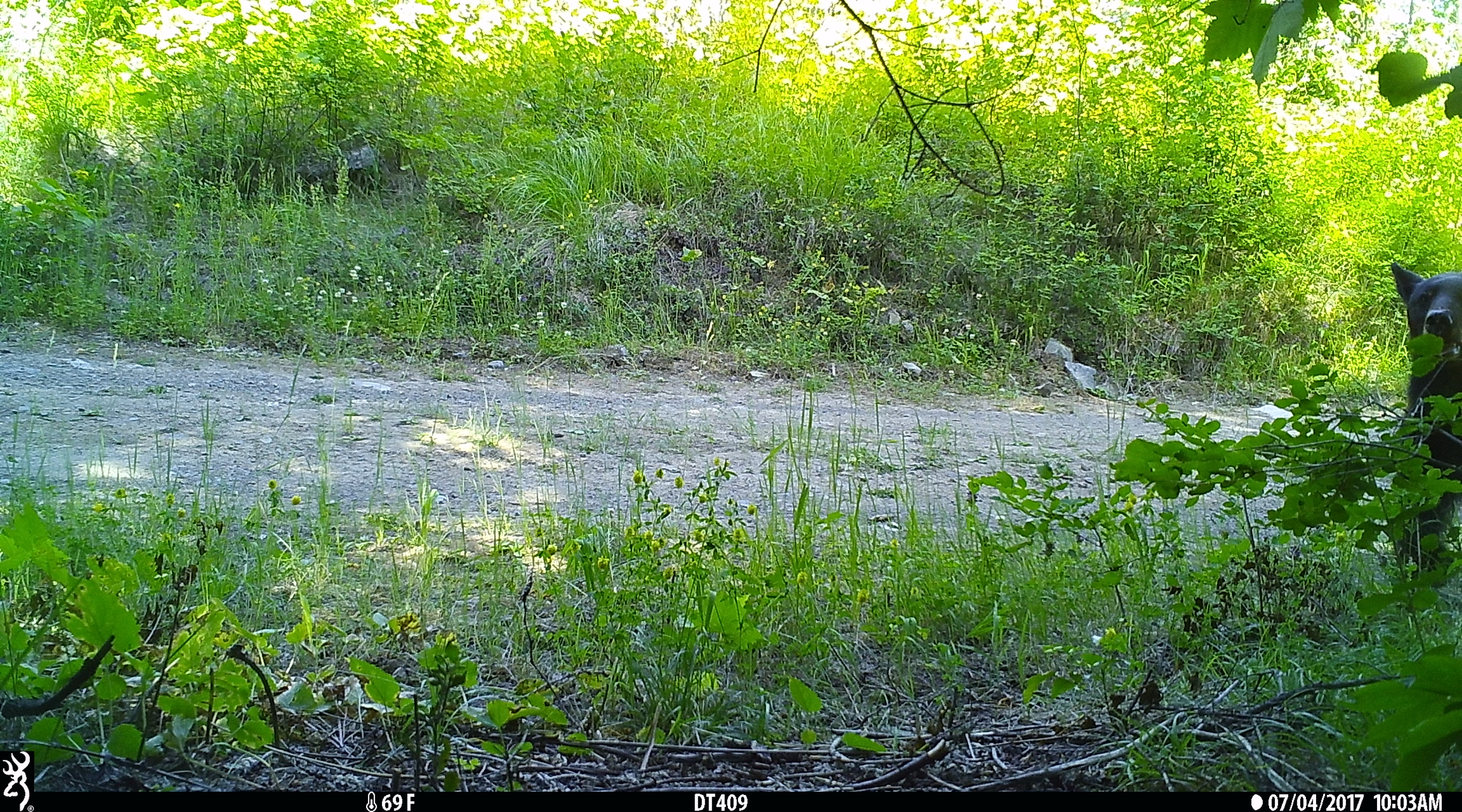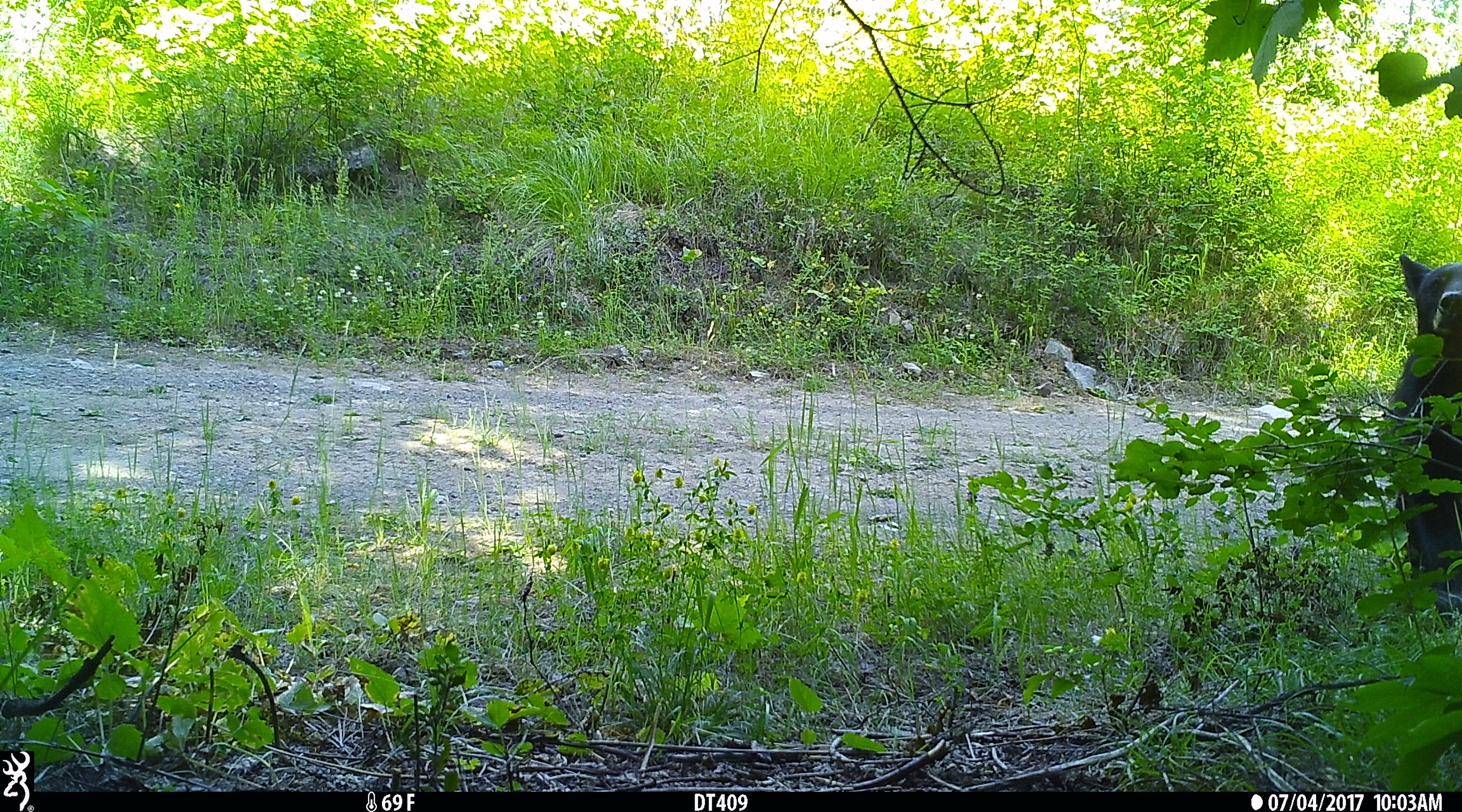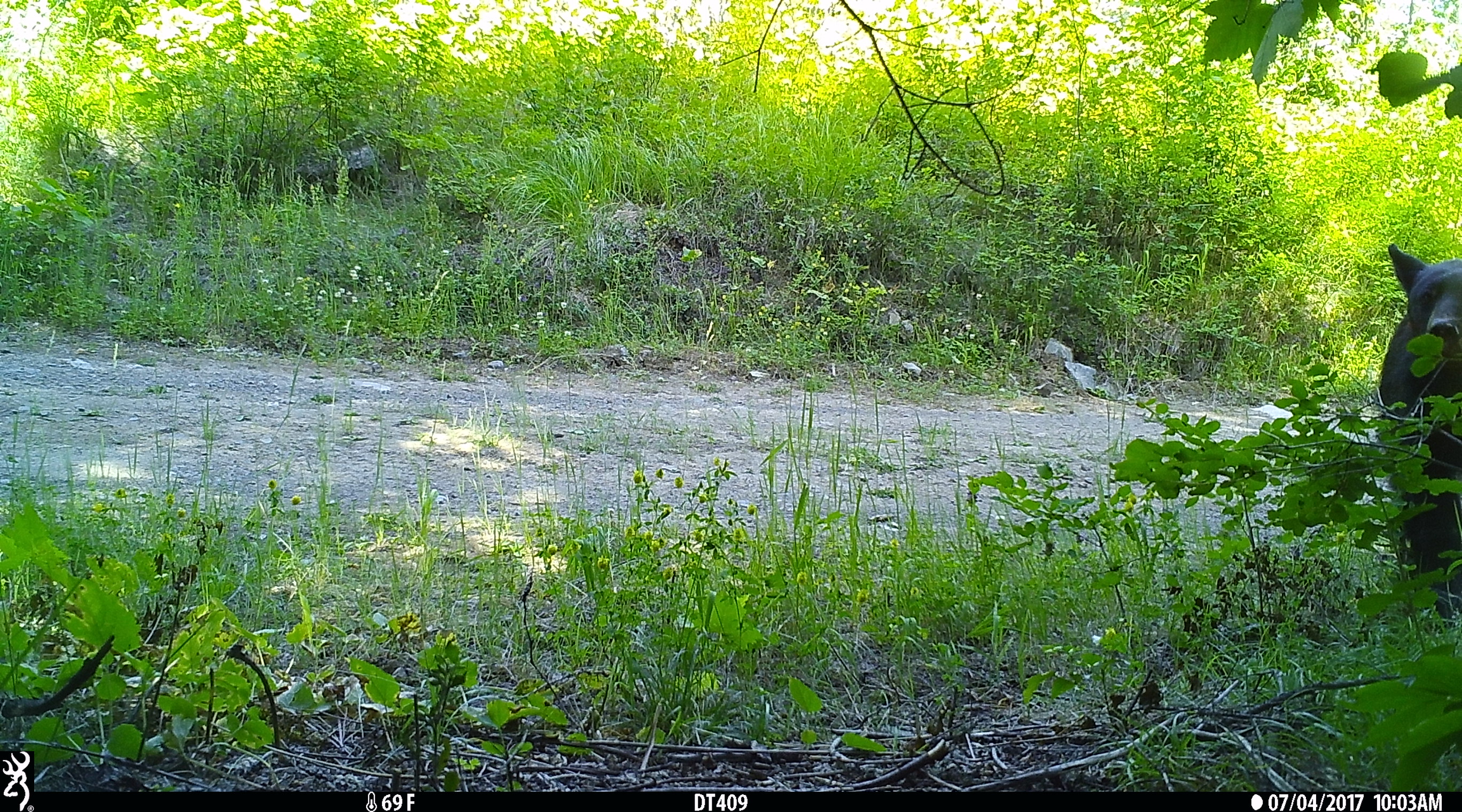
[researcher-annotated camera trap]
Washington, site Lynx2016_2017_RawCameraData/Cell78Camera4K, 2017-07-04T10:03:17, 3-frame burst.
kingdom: Animalia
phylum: Chordata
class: Mammalia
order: Carnivora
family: Ursidae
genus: Ursus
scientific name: Ursus americanus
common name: american black bear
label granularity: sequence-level